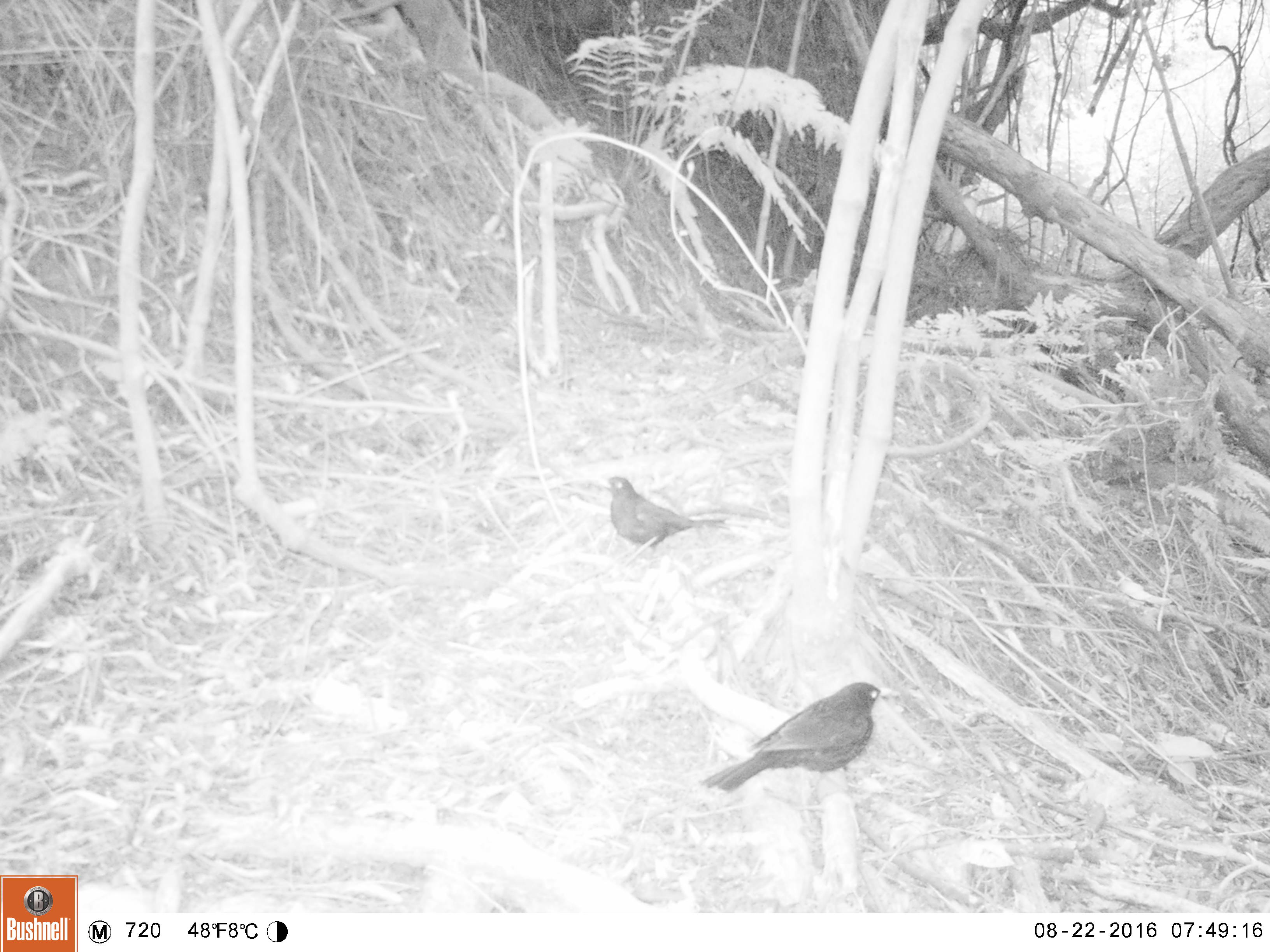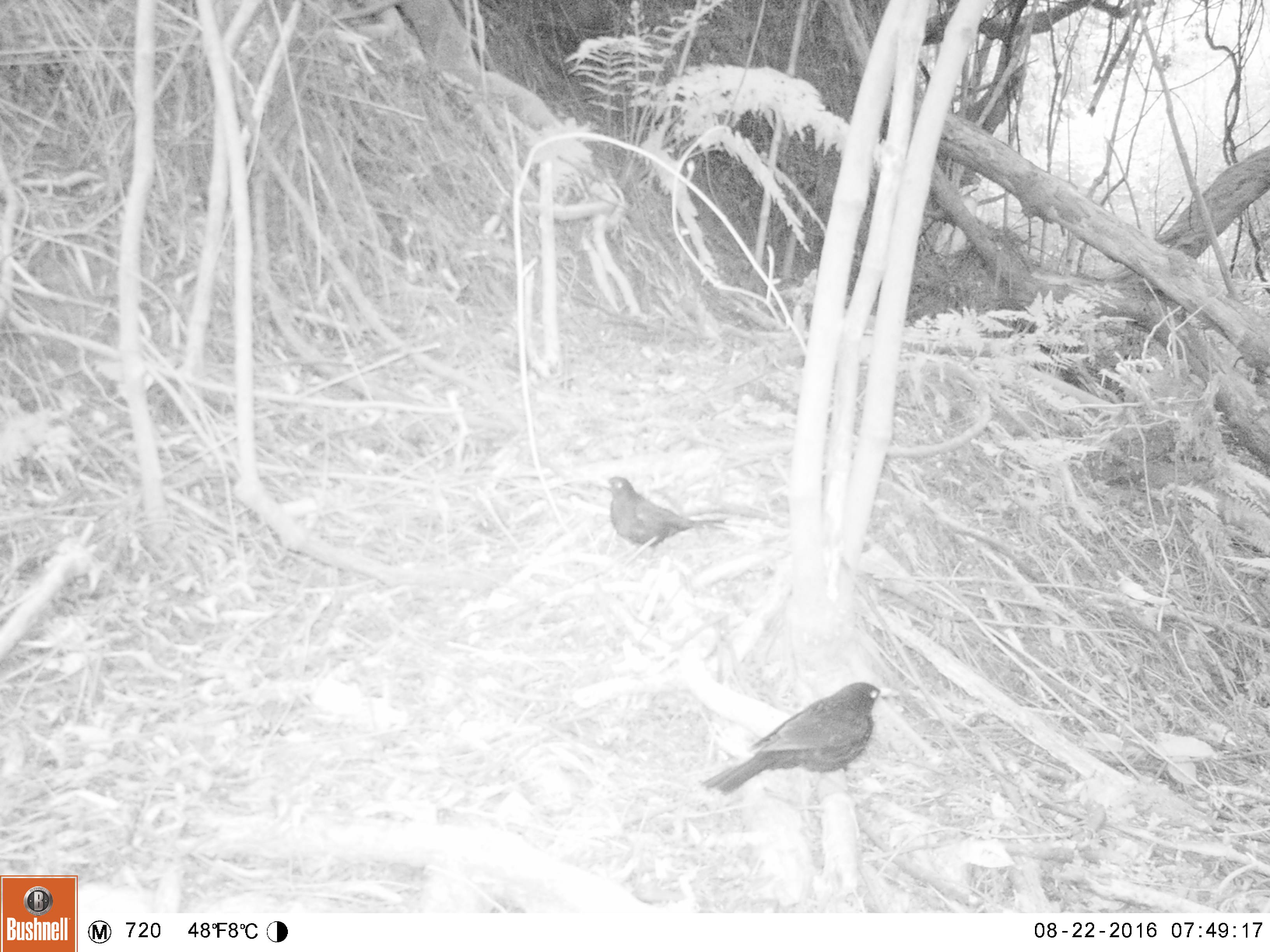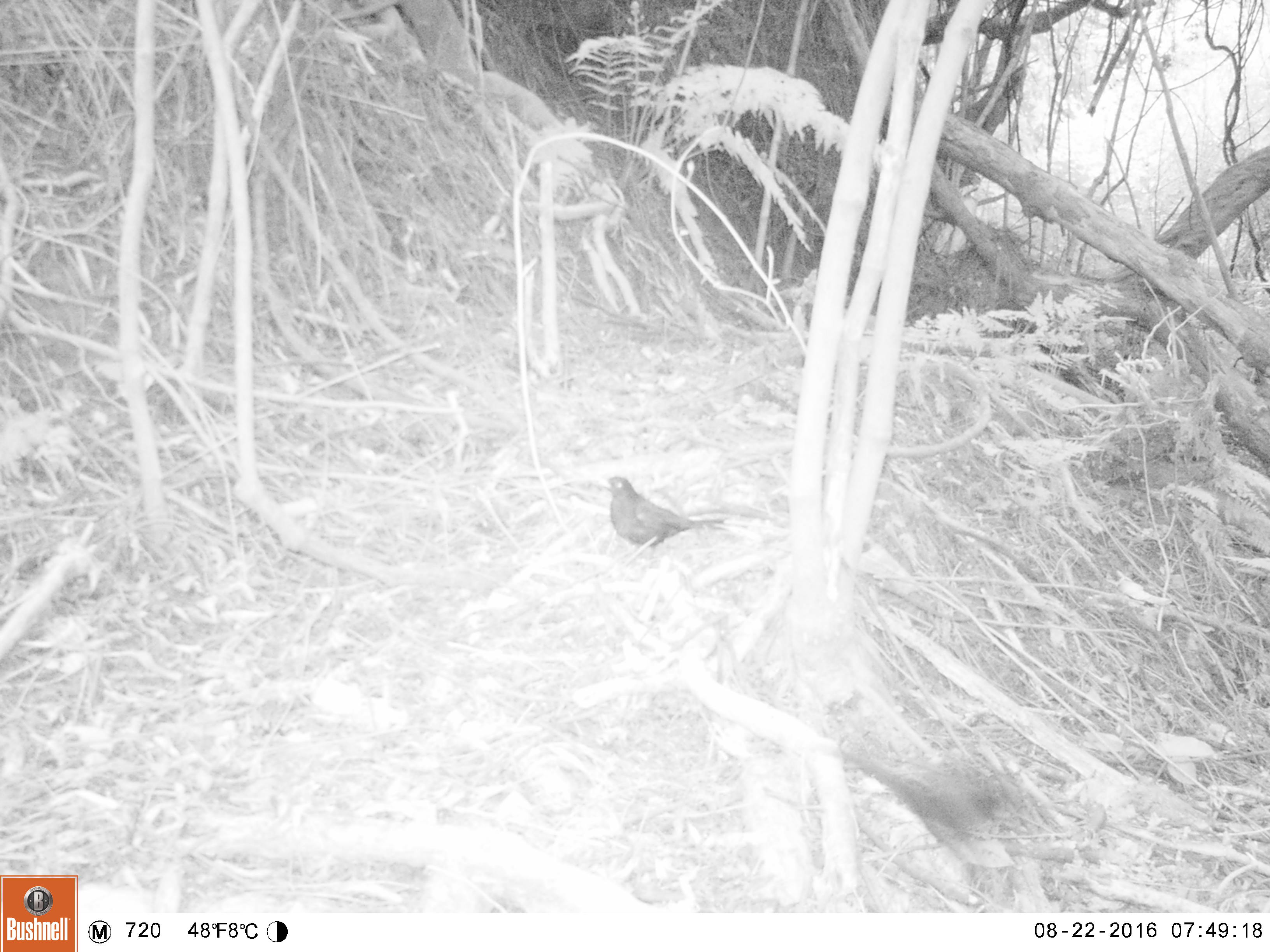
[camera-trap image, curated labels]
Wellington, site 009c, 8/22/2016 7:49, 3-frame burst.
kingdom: Animalia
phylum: Chordata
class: Aves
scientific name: Aves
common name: bird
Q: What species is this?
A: Bird (Aves).